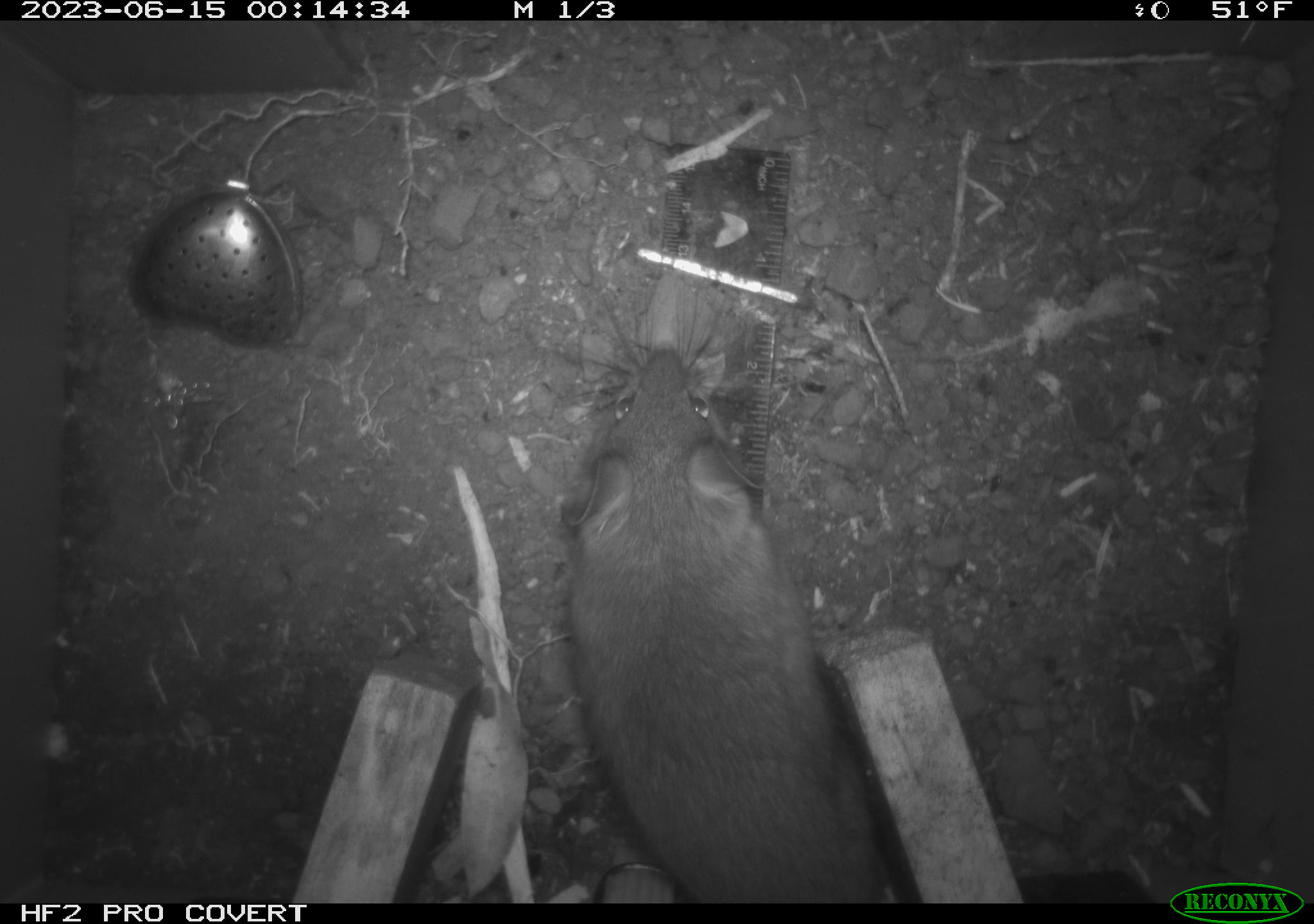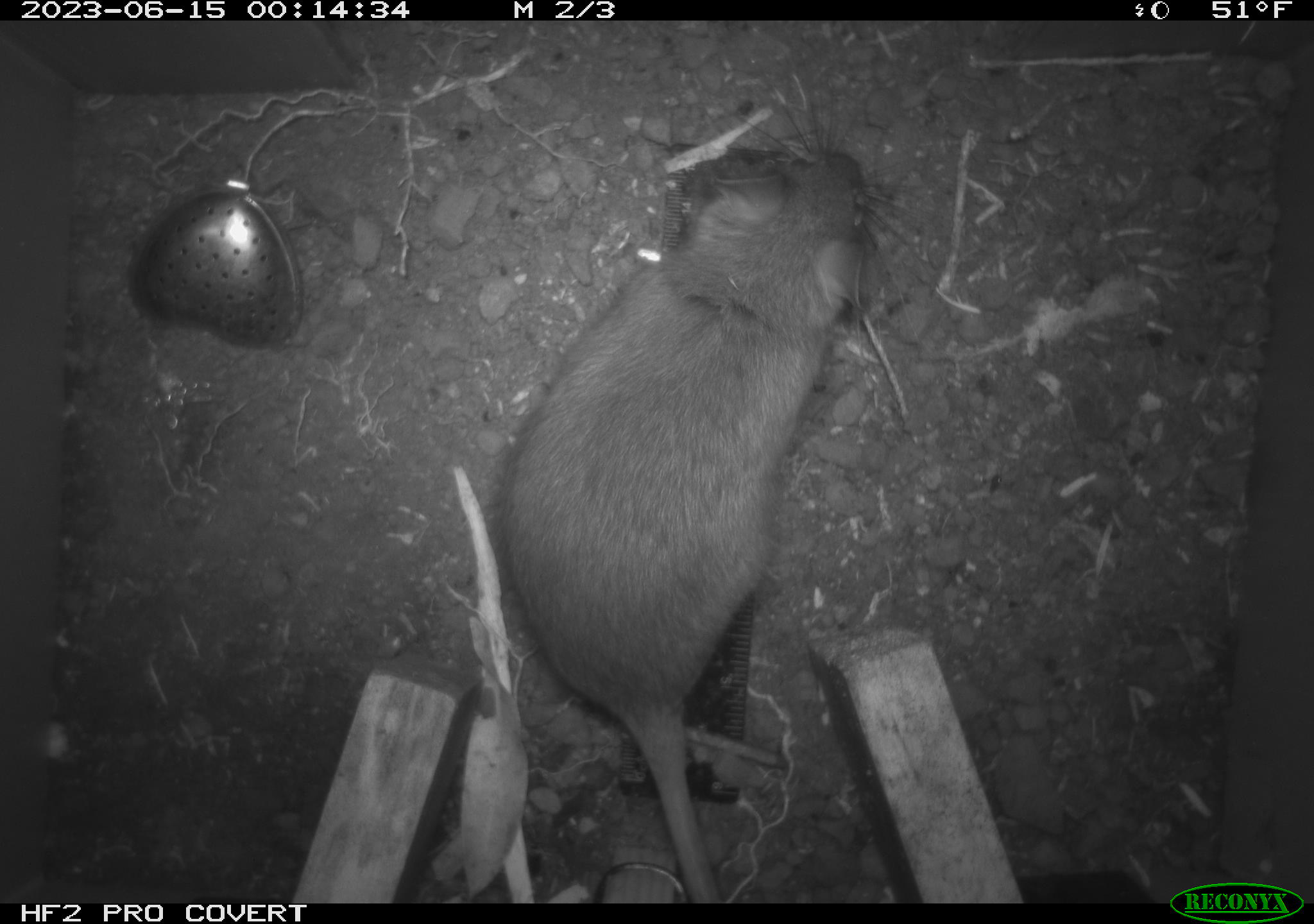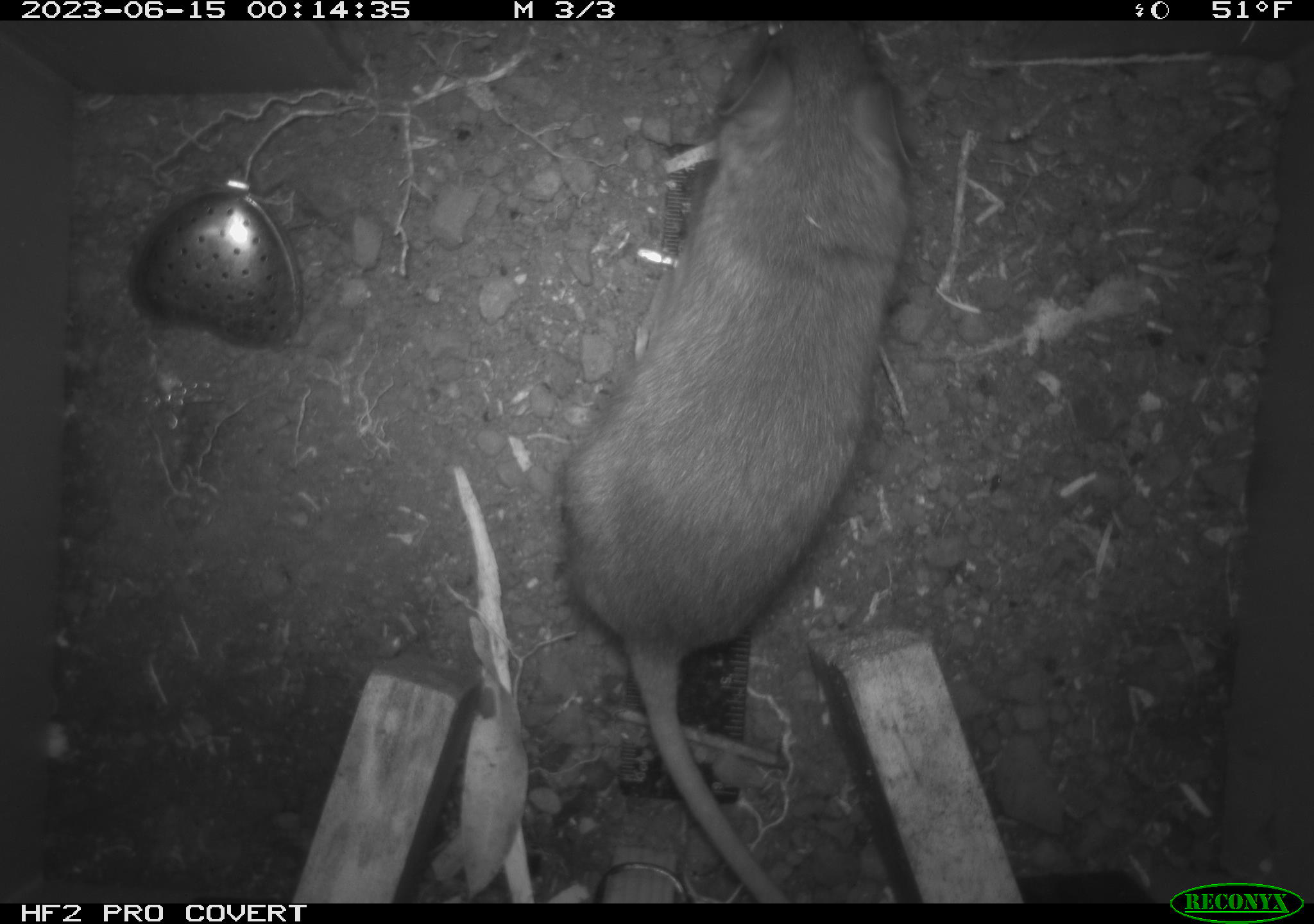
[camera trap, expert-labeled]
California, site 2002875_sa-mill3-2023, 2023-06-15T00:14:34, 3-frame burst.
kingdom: Animalia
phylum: Chordata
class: Mammalia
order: Rodentia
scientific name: Rodentia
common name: mouse species